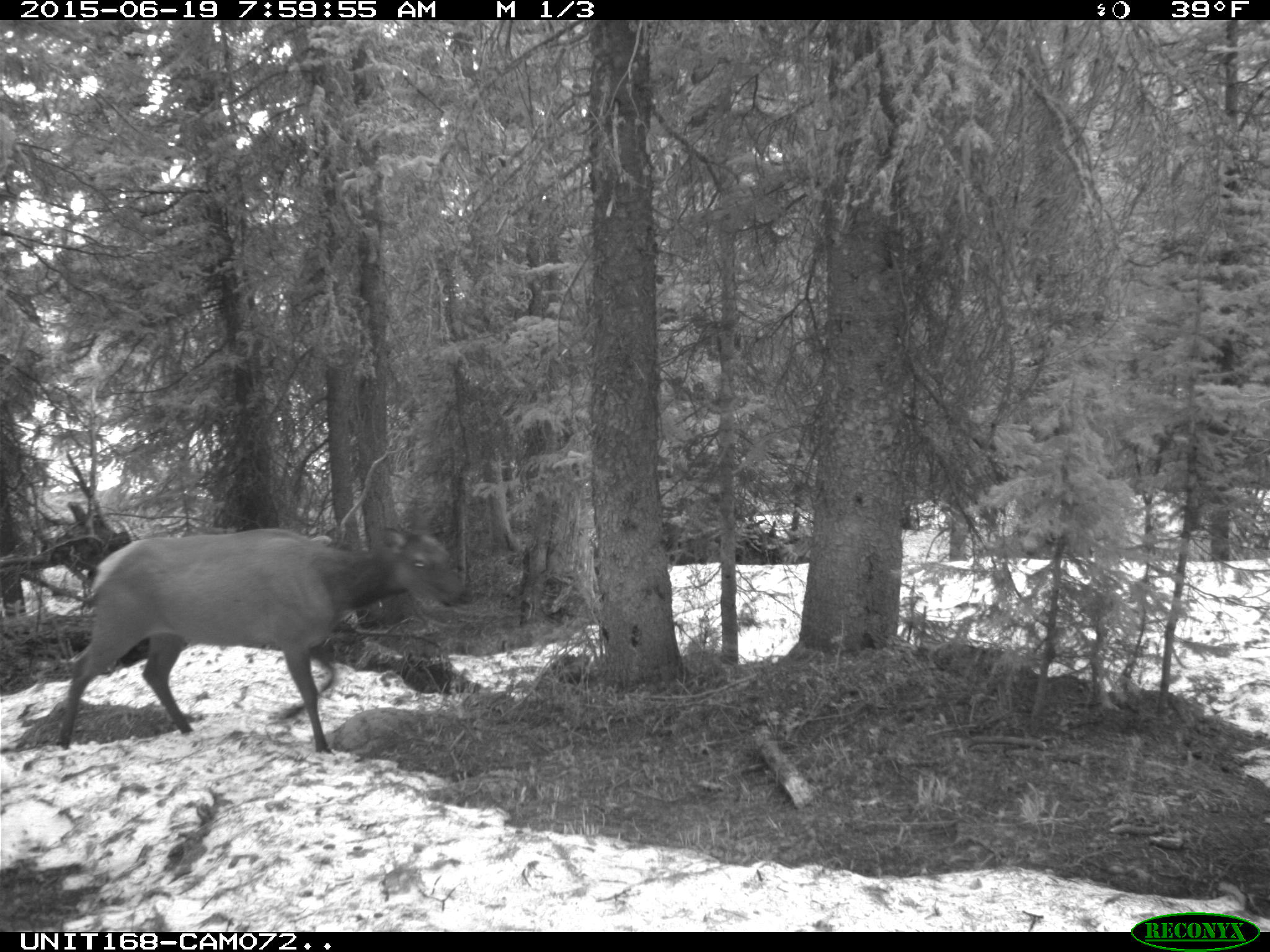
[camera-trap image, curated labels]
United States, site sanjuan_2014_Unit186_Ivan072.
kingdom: Animalia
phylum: Chordata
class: Mammalia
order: Artiodactyla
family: Cervidae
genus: Cervus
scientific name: Cervus elaphus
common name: red deer